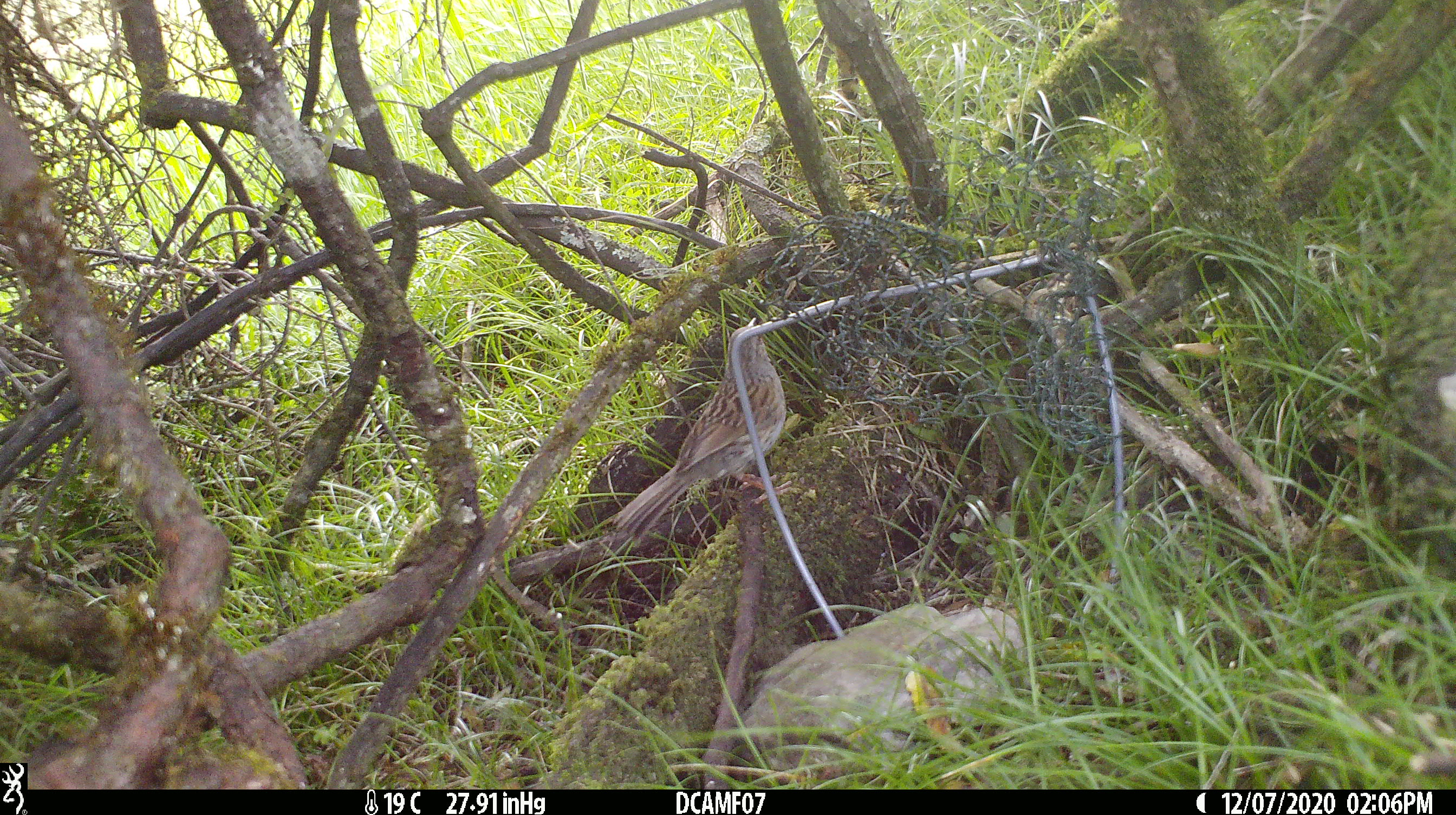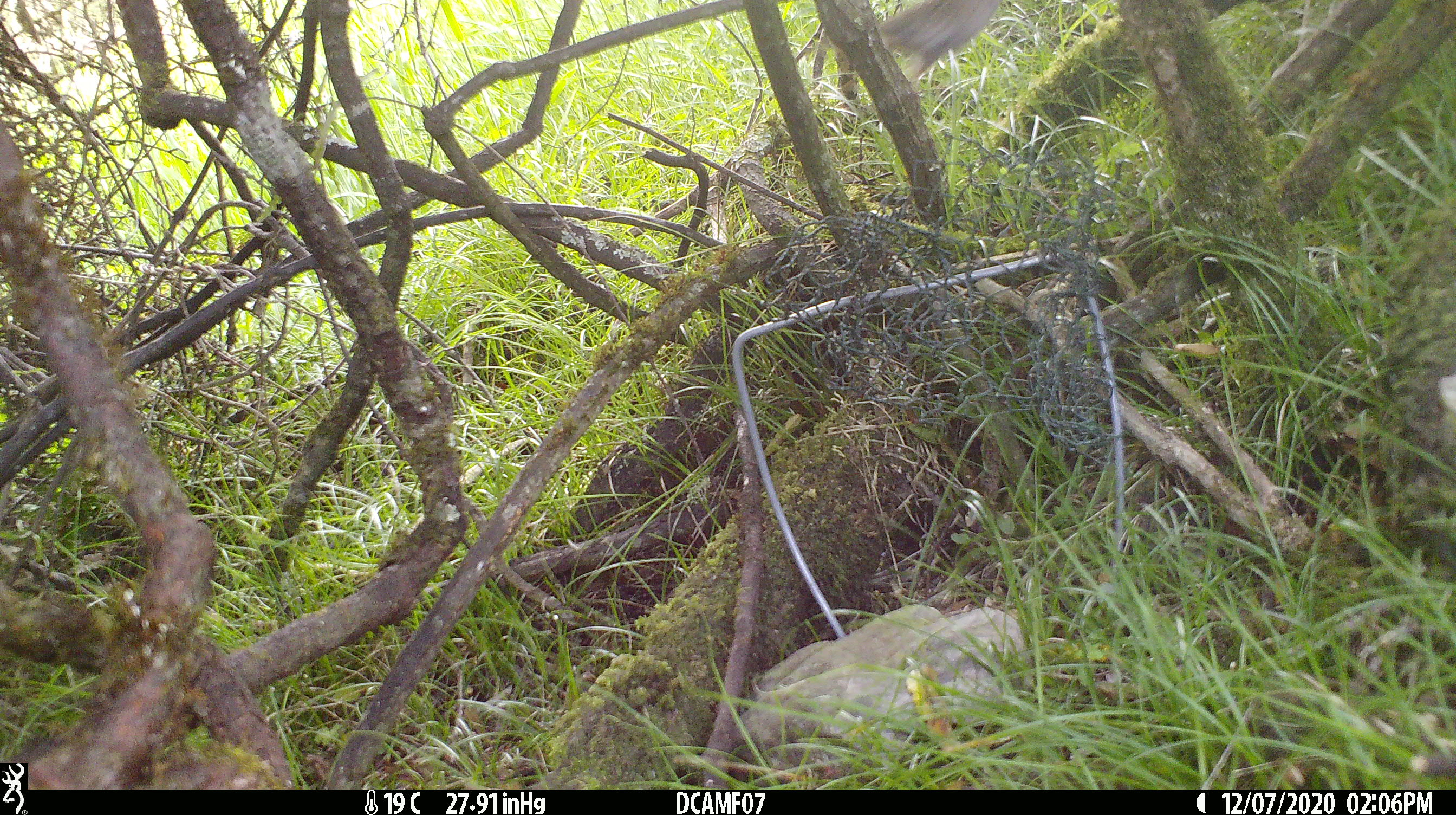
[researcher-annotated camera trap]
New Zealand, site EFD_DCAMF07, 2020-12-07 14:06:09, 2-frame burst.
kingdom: Animalia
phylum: Chordata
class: Aves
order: Passeriformes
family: Prunellidae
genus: Prunella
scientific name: Prunella modularis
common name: dunnock